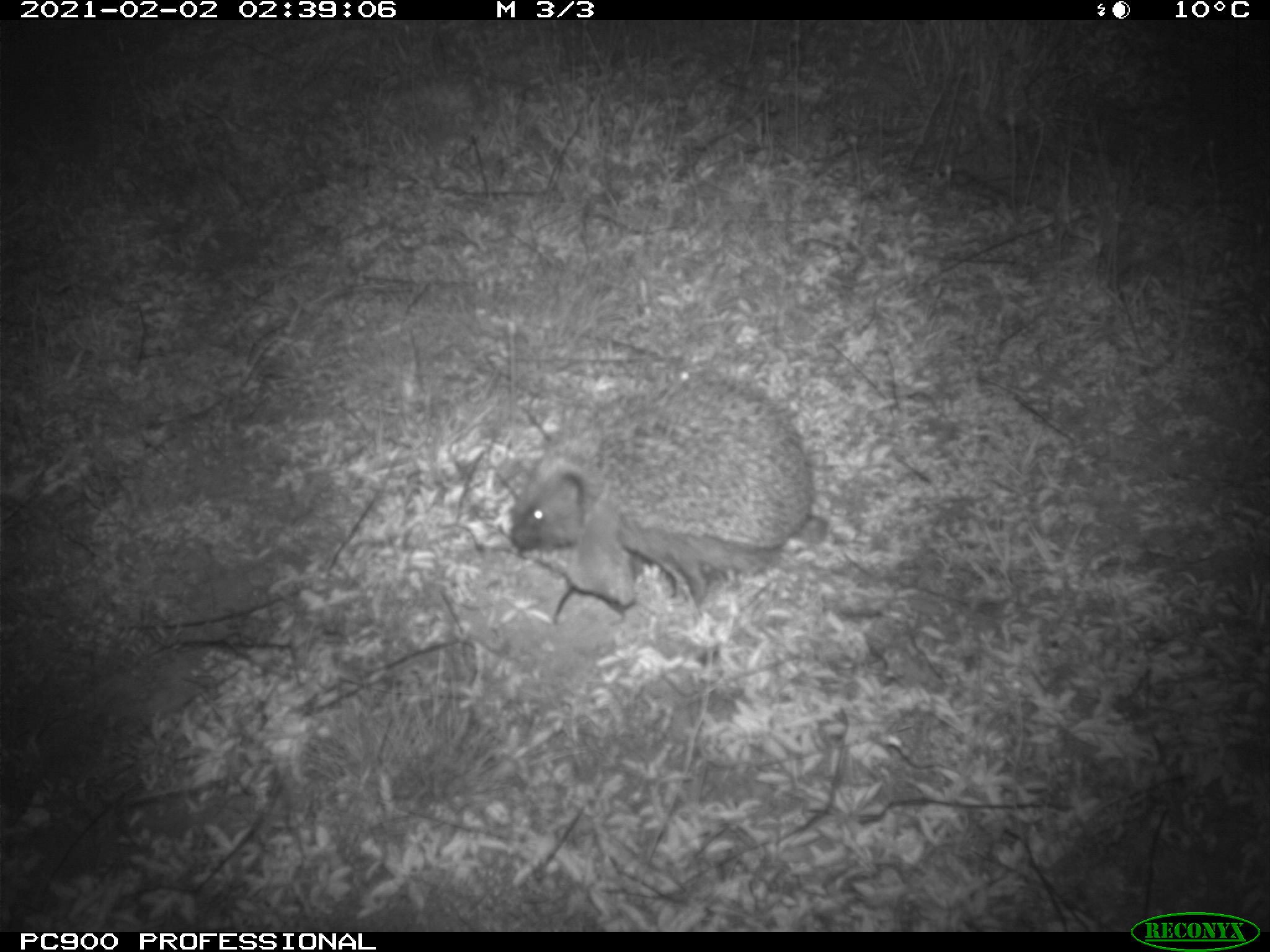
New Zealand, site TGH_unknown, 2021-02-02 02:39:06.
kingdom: Animalia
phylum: Chordata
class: Mammalia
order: Eulipotyphla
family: Erinaceidae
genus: Erinaceus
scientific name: Erinaceus europaeus europaeus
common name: european hedgehog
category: hedgehog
Hedgehog (european hedgehog) (Erinaceus europaeus europaeus).